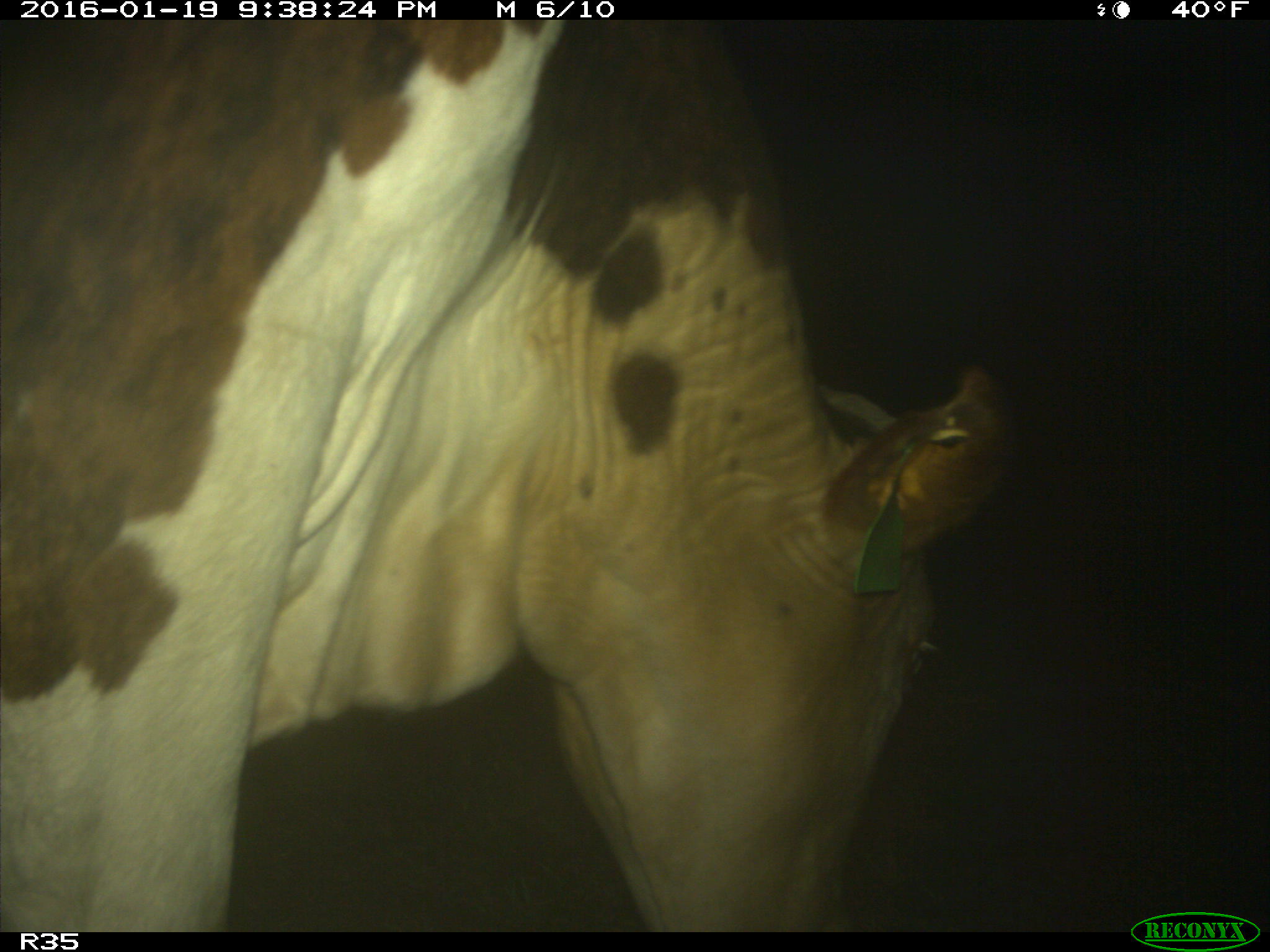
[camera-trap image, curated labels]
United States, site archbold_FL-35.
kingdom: Animalia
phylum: Chordata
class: Mammalia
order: Artiodactyla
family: Bovidae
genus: Bos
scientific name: Bos taurus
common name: domestic cow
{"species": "Bos taurus (domestic cow)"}